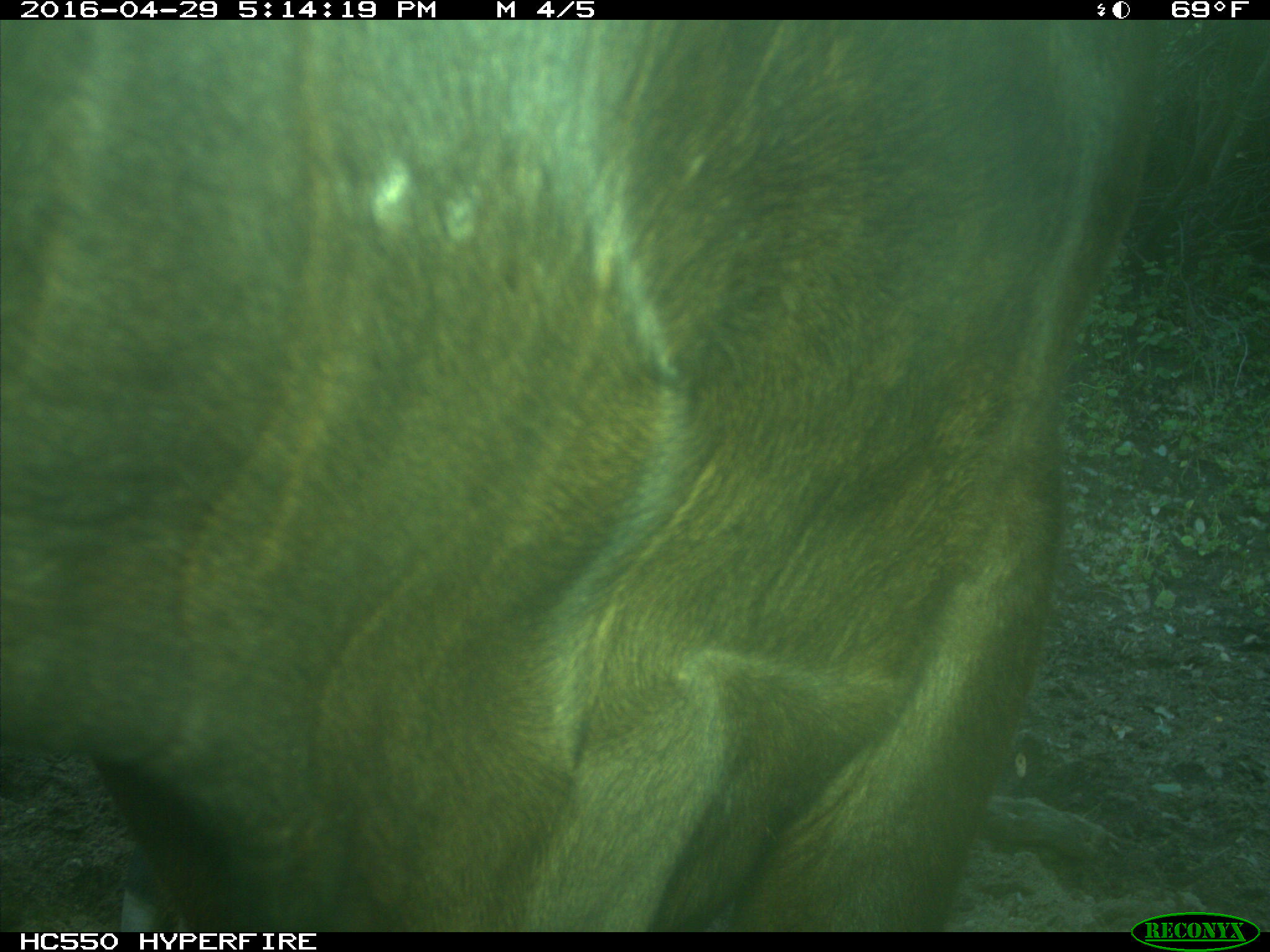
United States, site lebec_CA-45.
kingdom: Animalia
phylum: Chordata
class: Mammalia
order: Artiodactyla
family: Bovidae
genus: Bos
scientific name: Bos taurus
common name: domestic cow